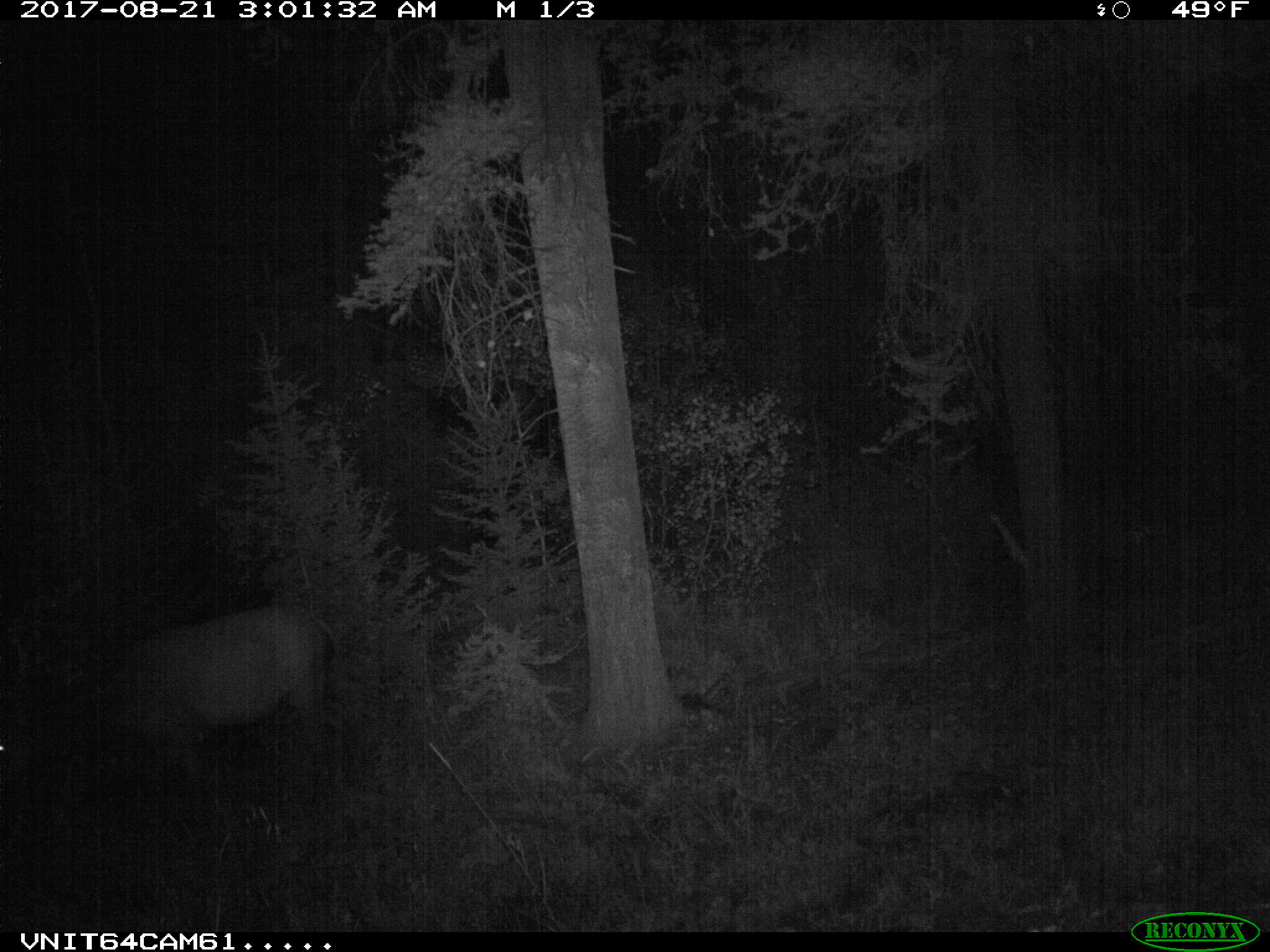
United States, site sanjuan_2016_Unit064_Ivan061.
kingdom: Animalia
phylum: Chordata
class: Mammalia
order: Artiodactyla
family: Cervidae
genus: Cervus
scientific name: Cervus elaphus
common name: red deer